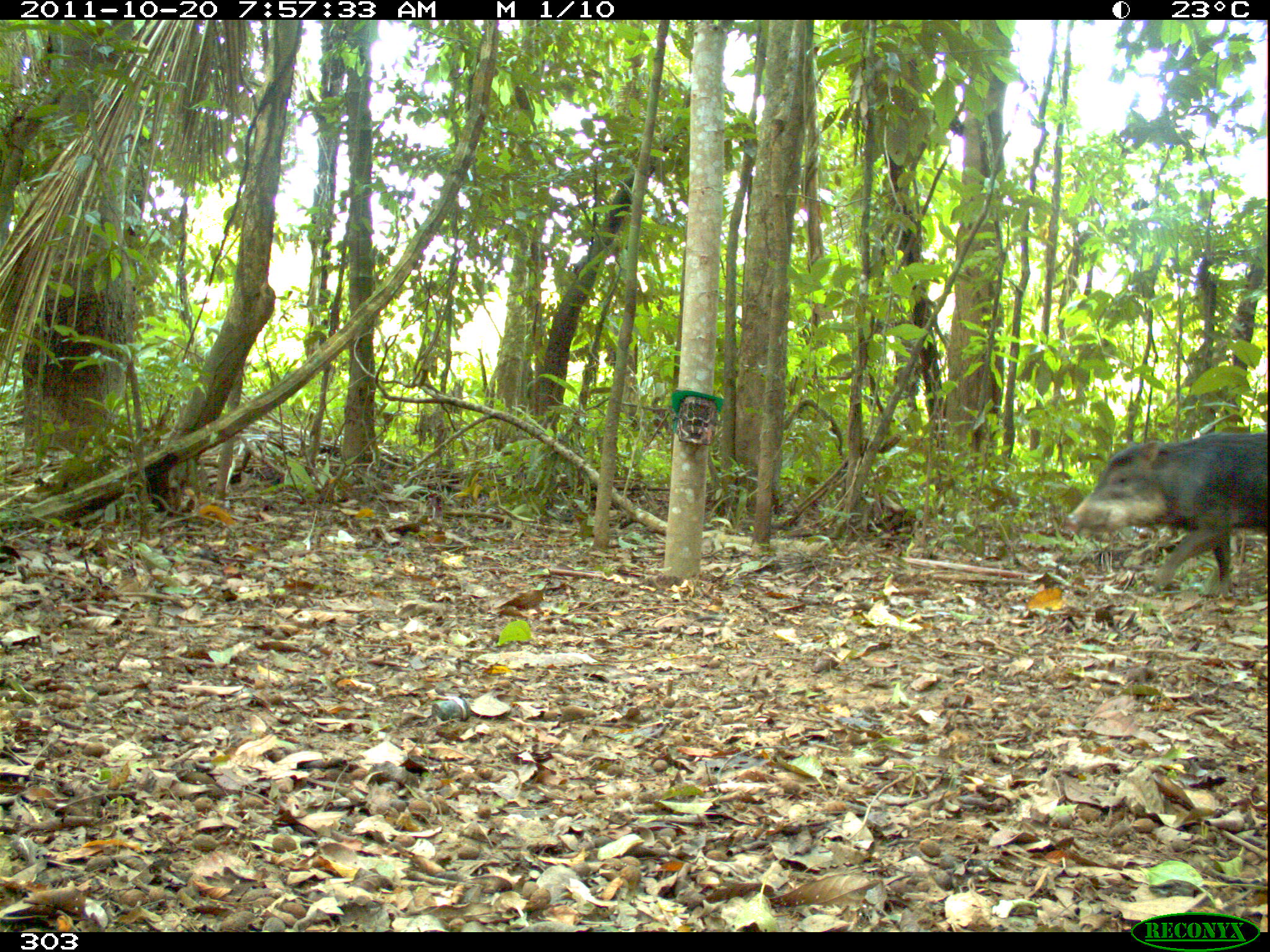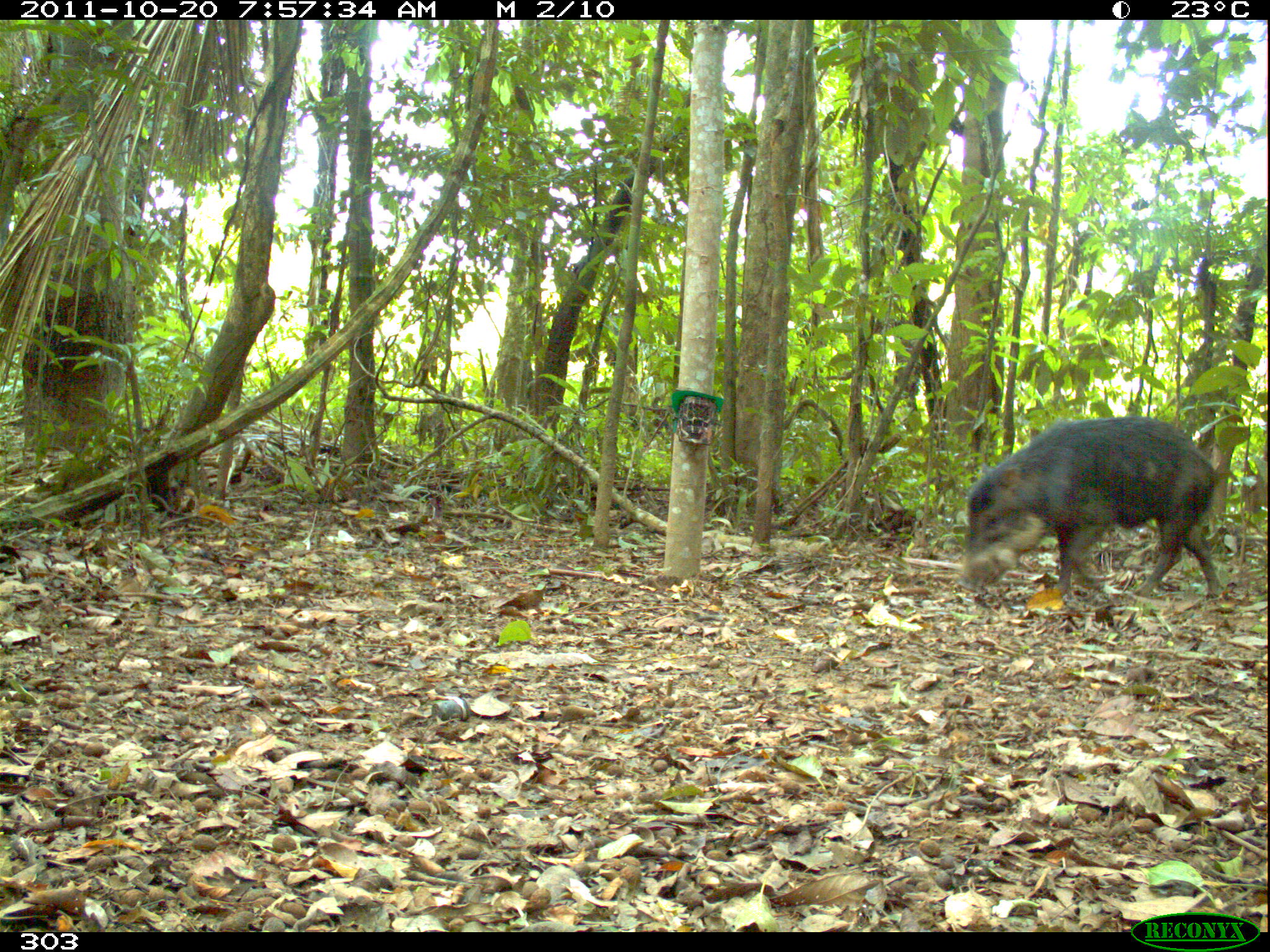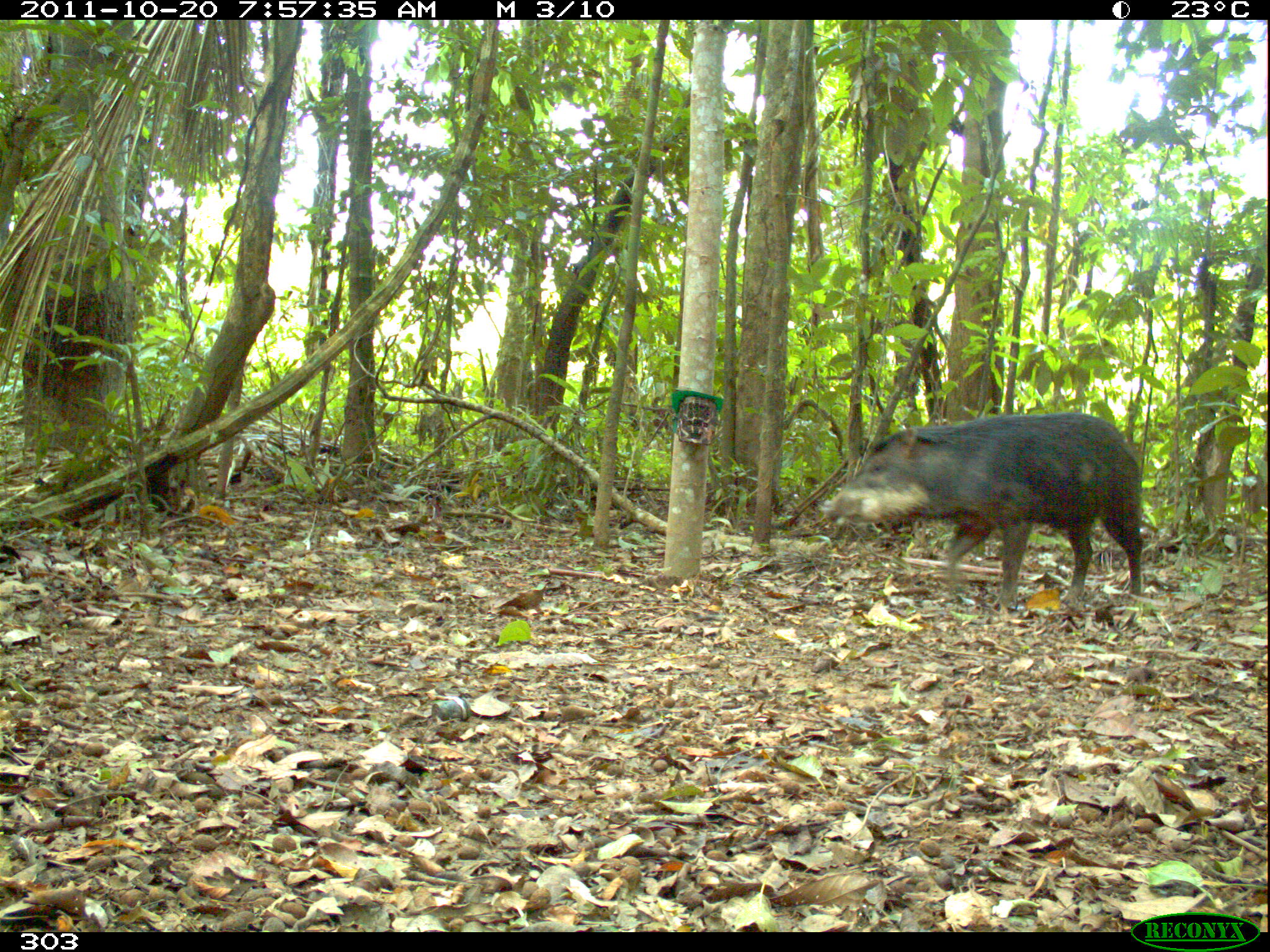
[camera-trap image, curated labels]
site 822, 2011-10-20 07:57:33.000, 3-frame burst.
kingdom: Animalia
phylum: Chordata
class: Mammalia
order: Artiodactyla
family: Tayassuidae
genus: Tayassu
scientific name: Tayassu pecari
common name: white-lipped peccary